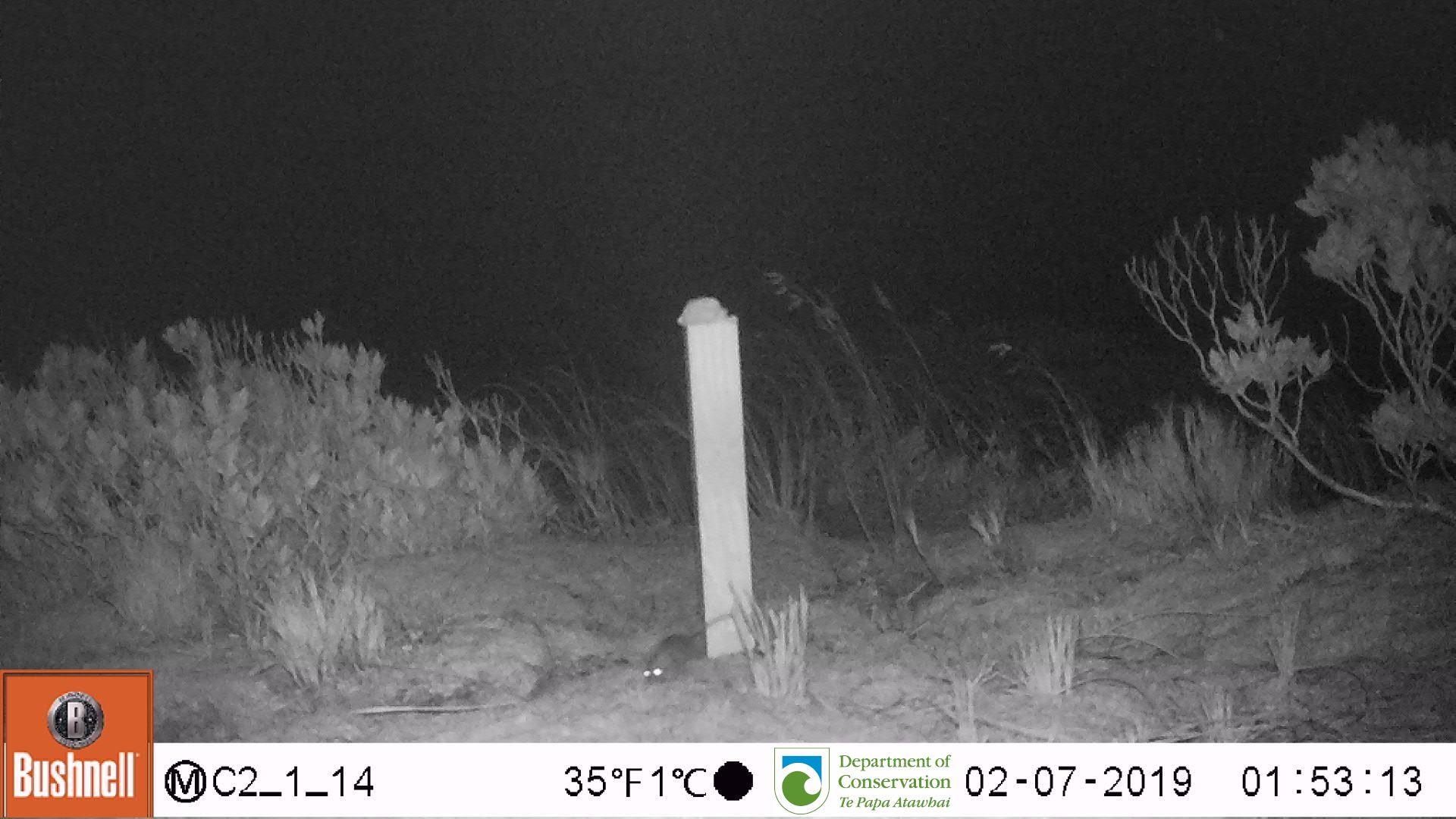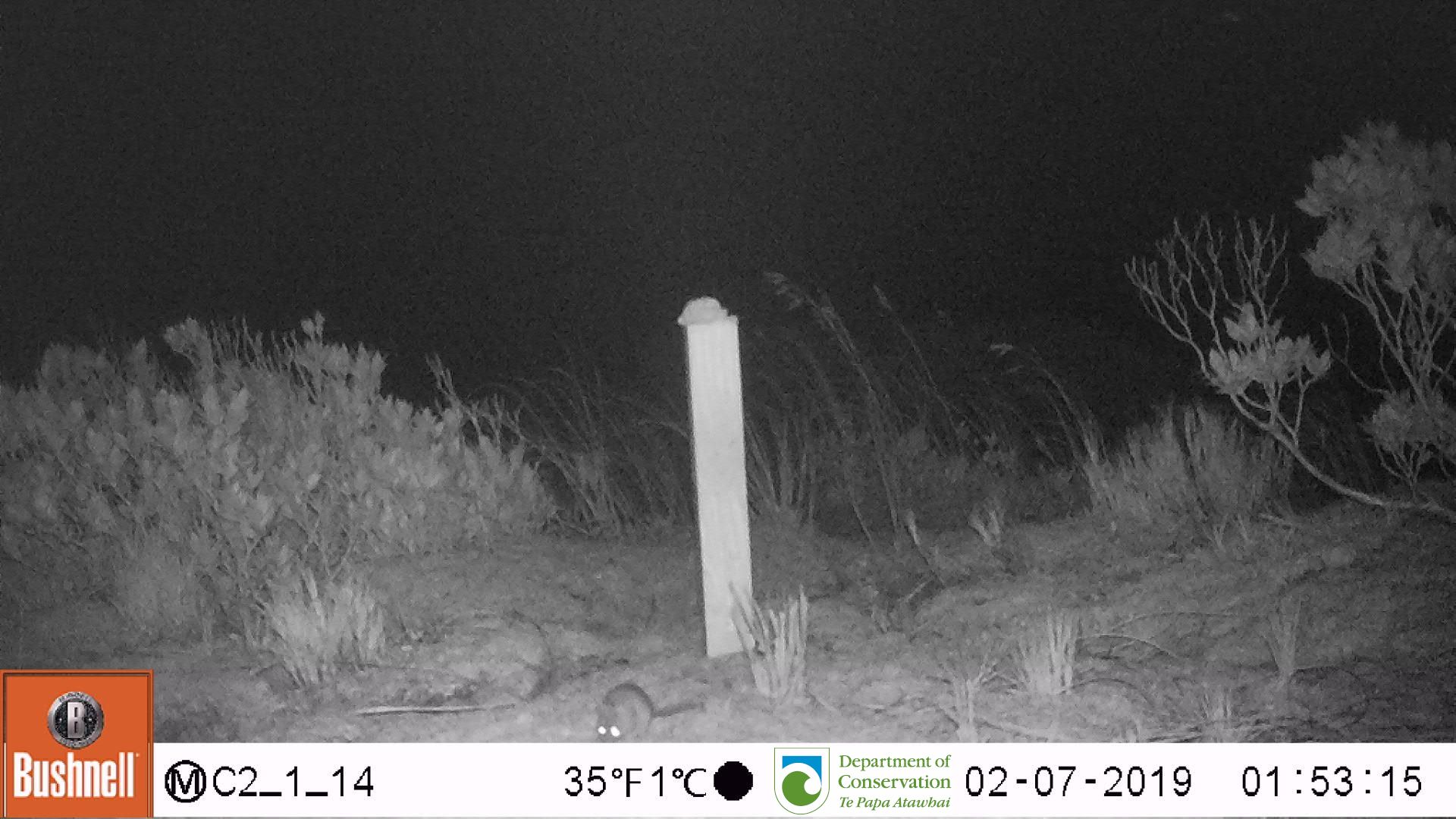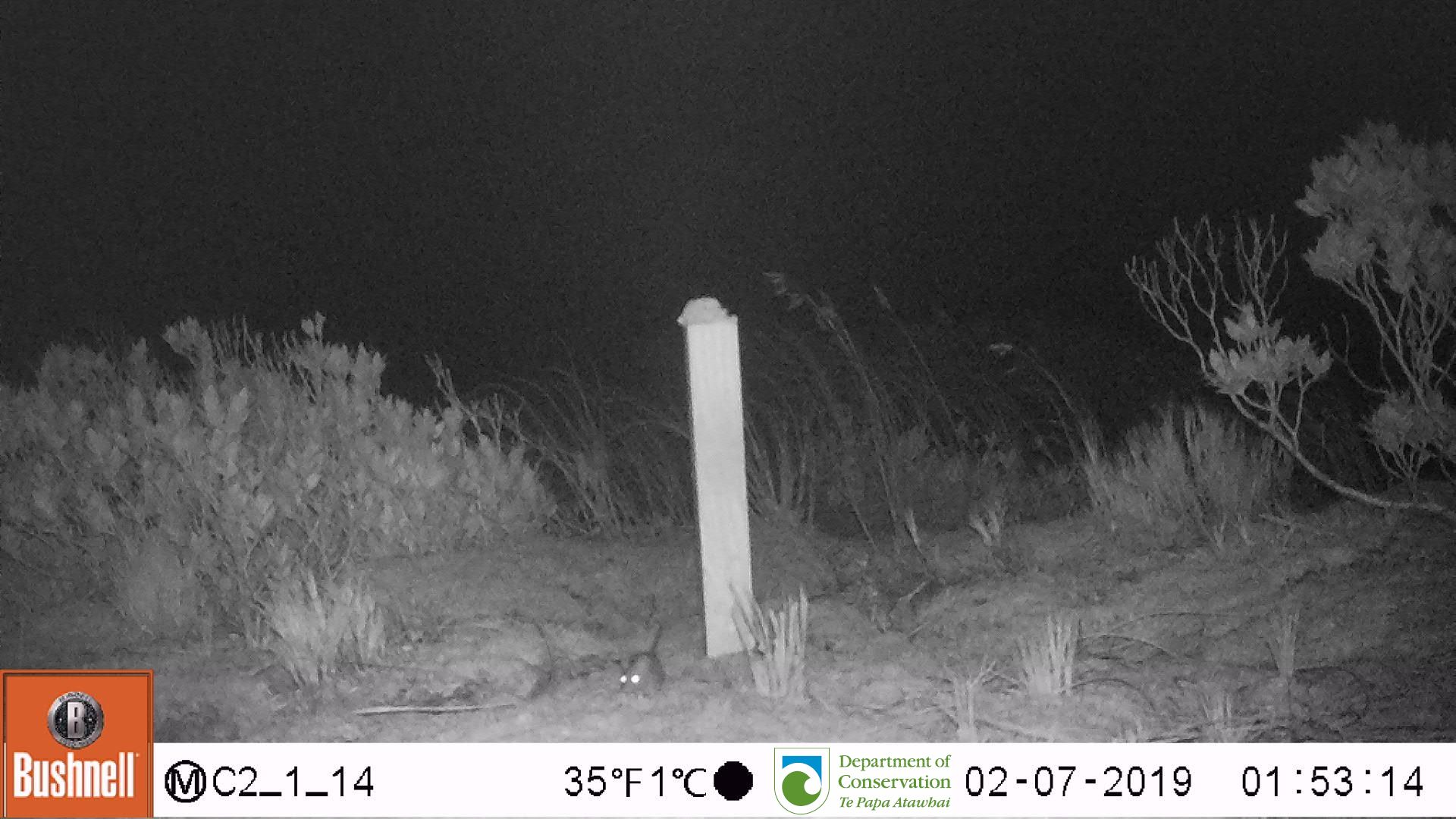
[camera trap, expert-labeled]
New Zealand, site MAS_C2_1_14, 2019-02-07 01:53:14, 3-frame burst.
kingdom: Animalia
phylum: Chordata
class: Mammalia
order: Rodentia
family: Muridae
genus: Mus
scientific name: Mus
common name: mouse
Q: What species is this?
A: Mouse (Mus).